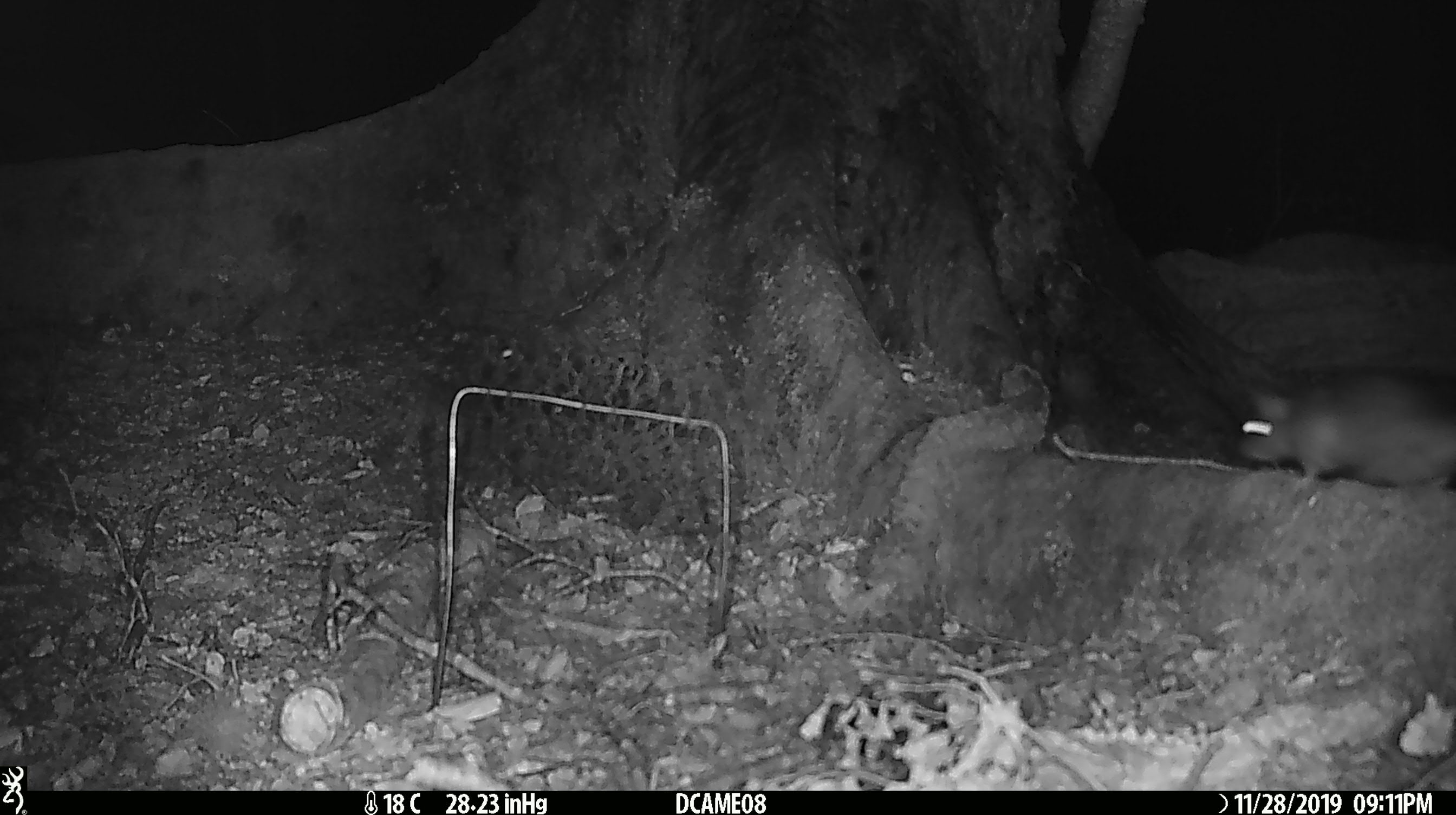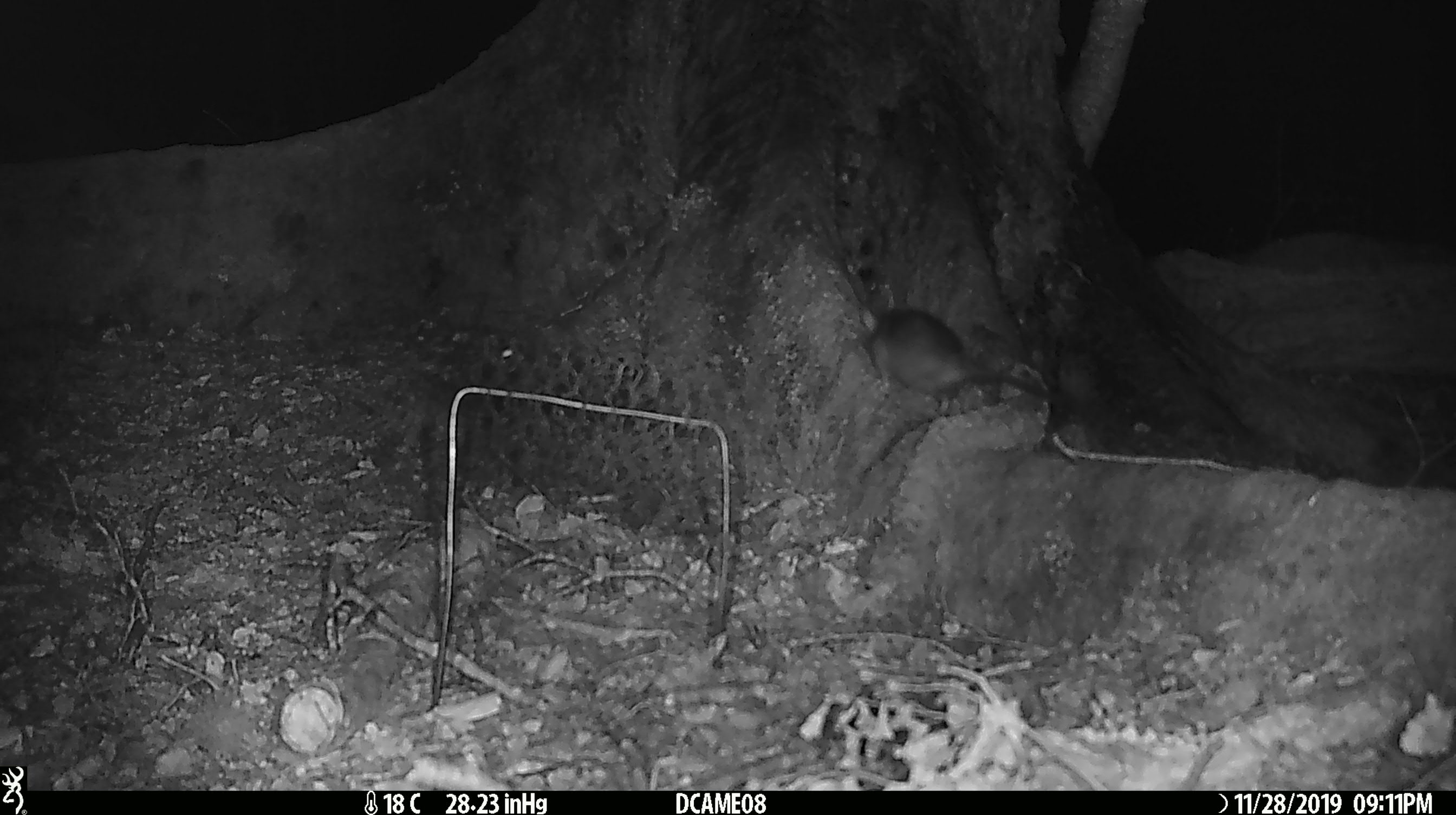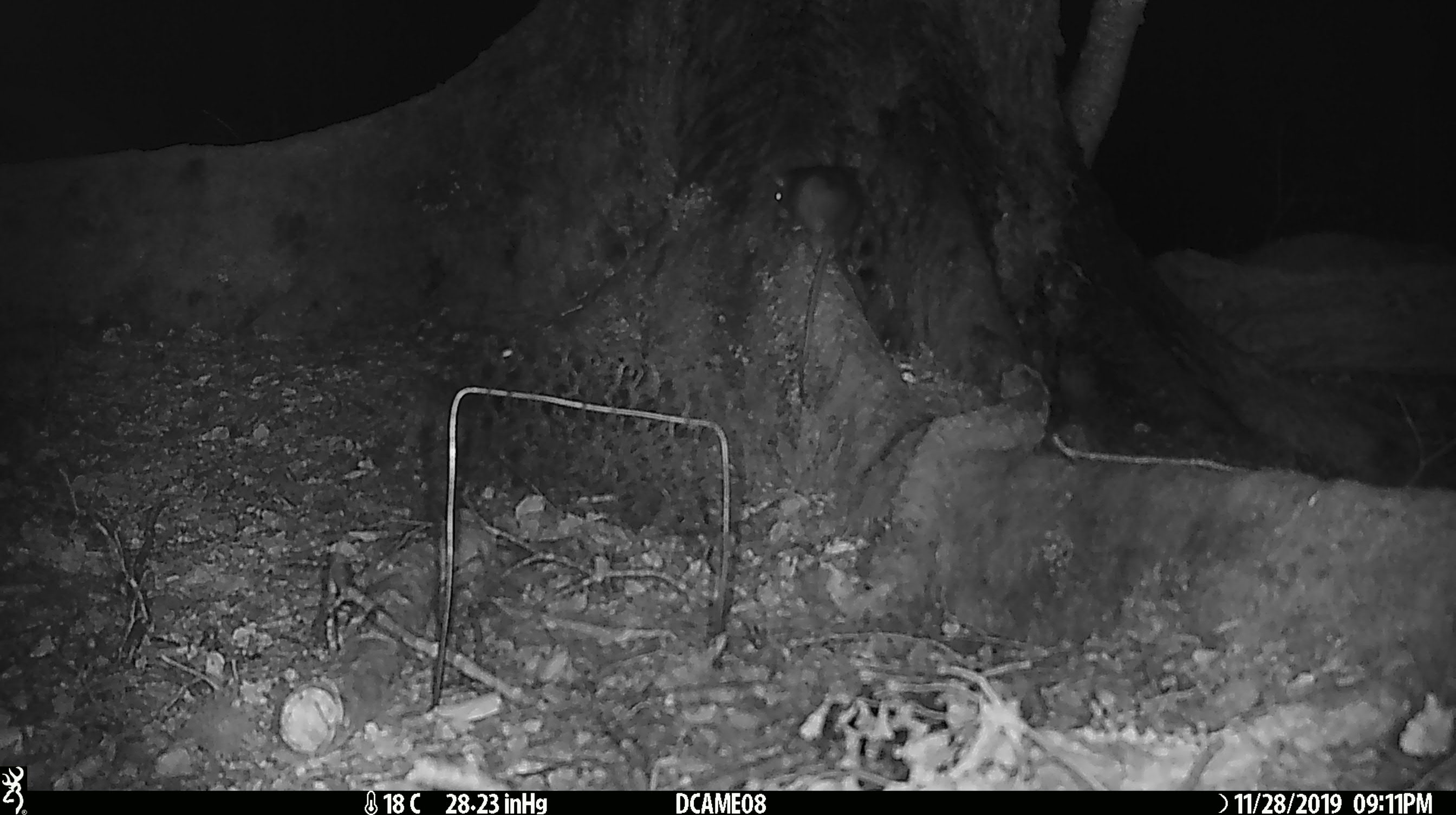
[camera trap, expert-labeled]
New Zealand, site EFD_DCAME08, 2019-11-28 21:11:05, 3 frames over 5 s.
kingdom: Animalia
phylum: Chordata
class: Mammalia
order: Rodentia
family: Muridae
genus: Rattus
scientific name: Rattus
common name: rat